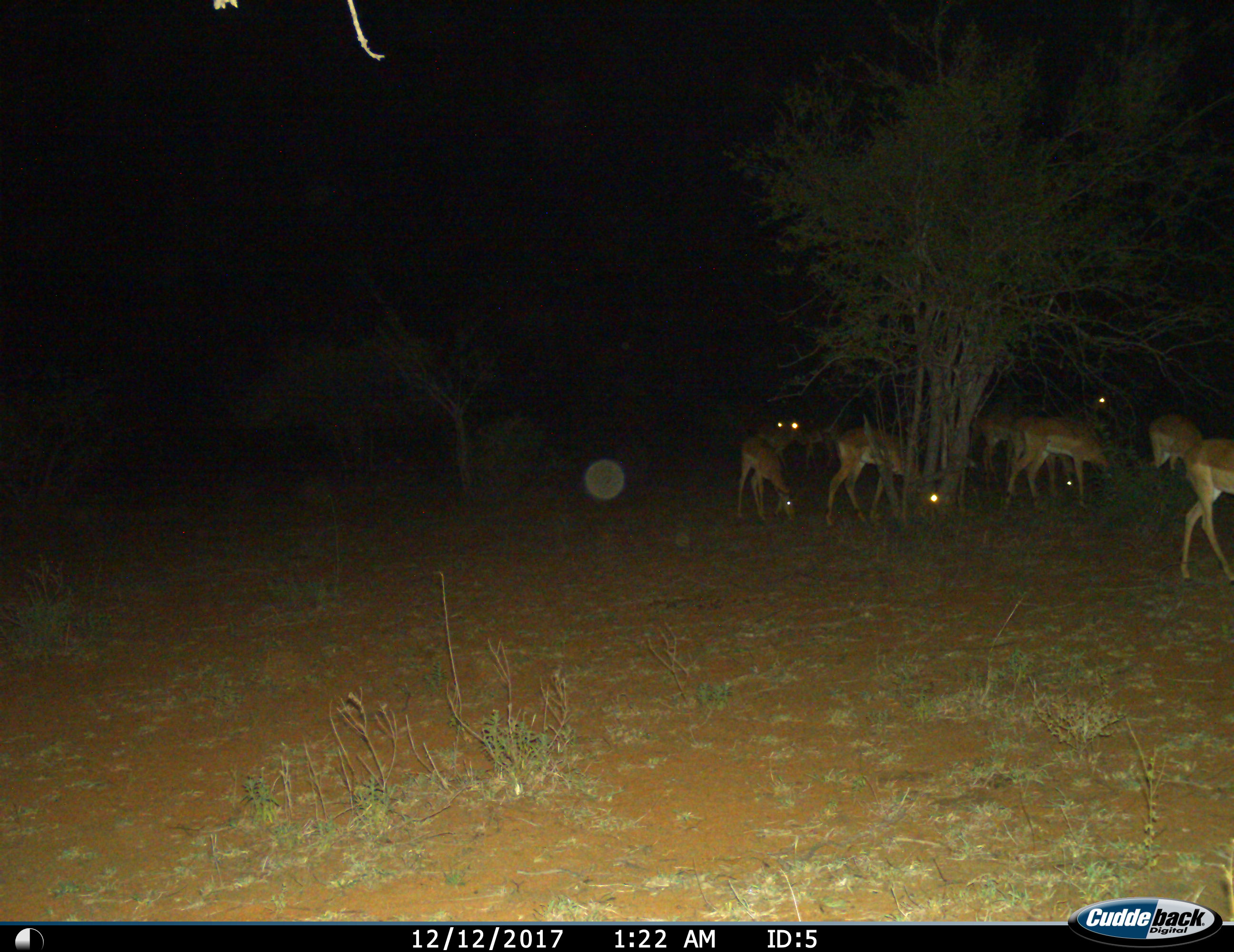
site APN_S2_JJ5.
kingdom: Animalia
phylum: Chordata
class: Mammalia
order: Artiodactyla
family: Bovidae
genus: Aepyceros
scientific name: Aepyceros melampus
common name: impala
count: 8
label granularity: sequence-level